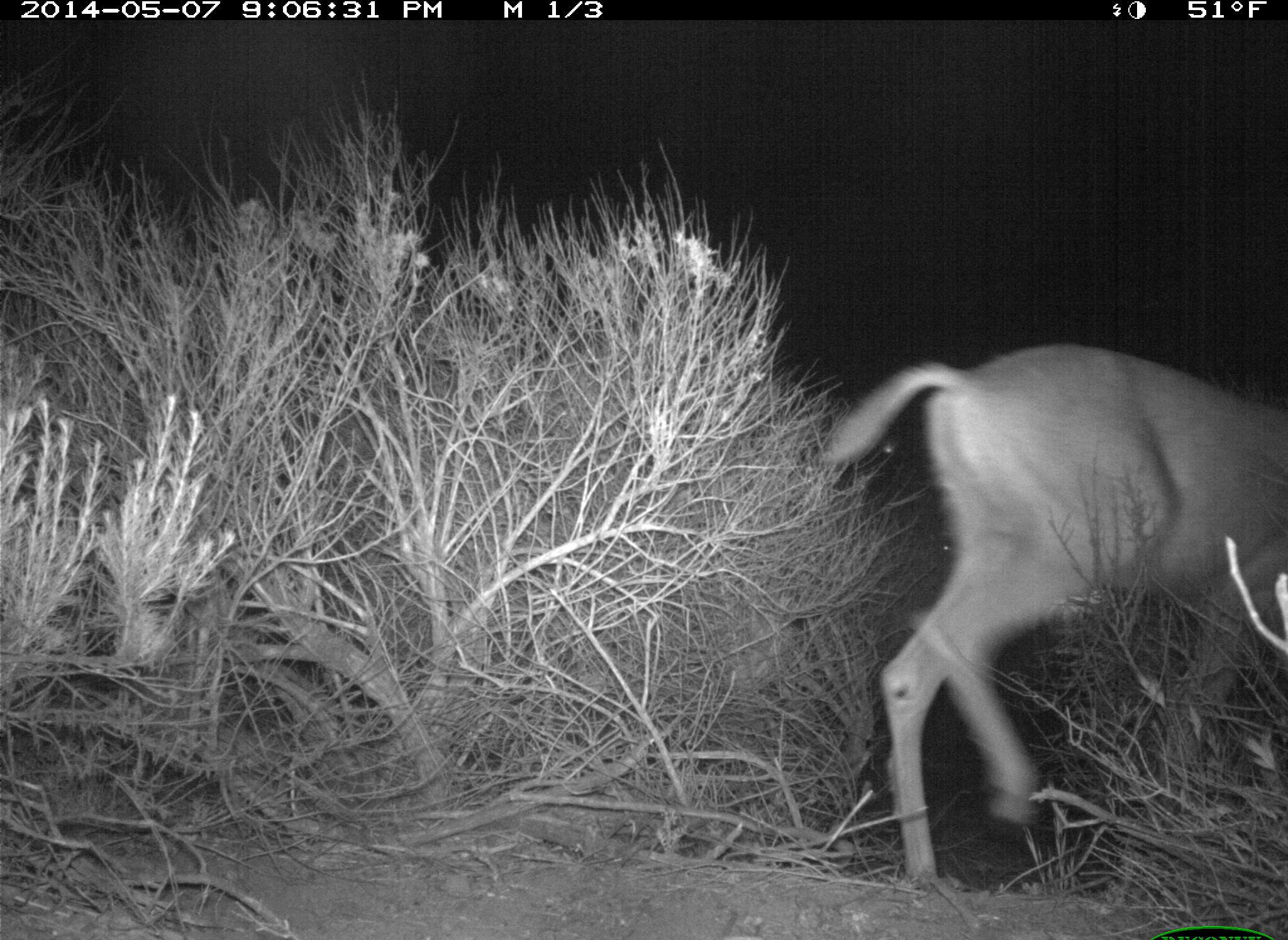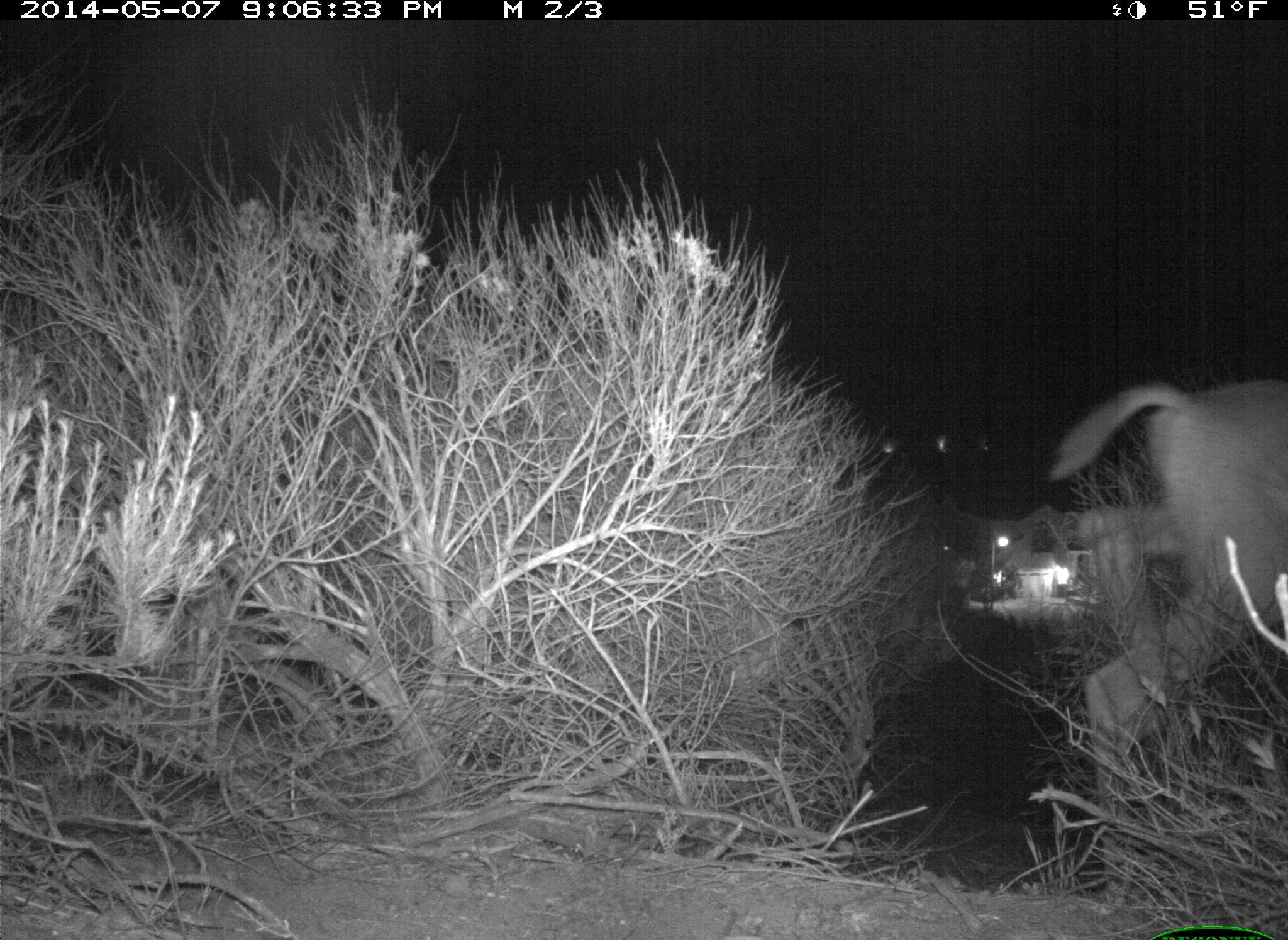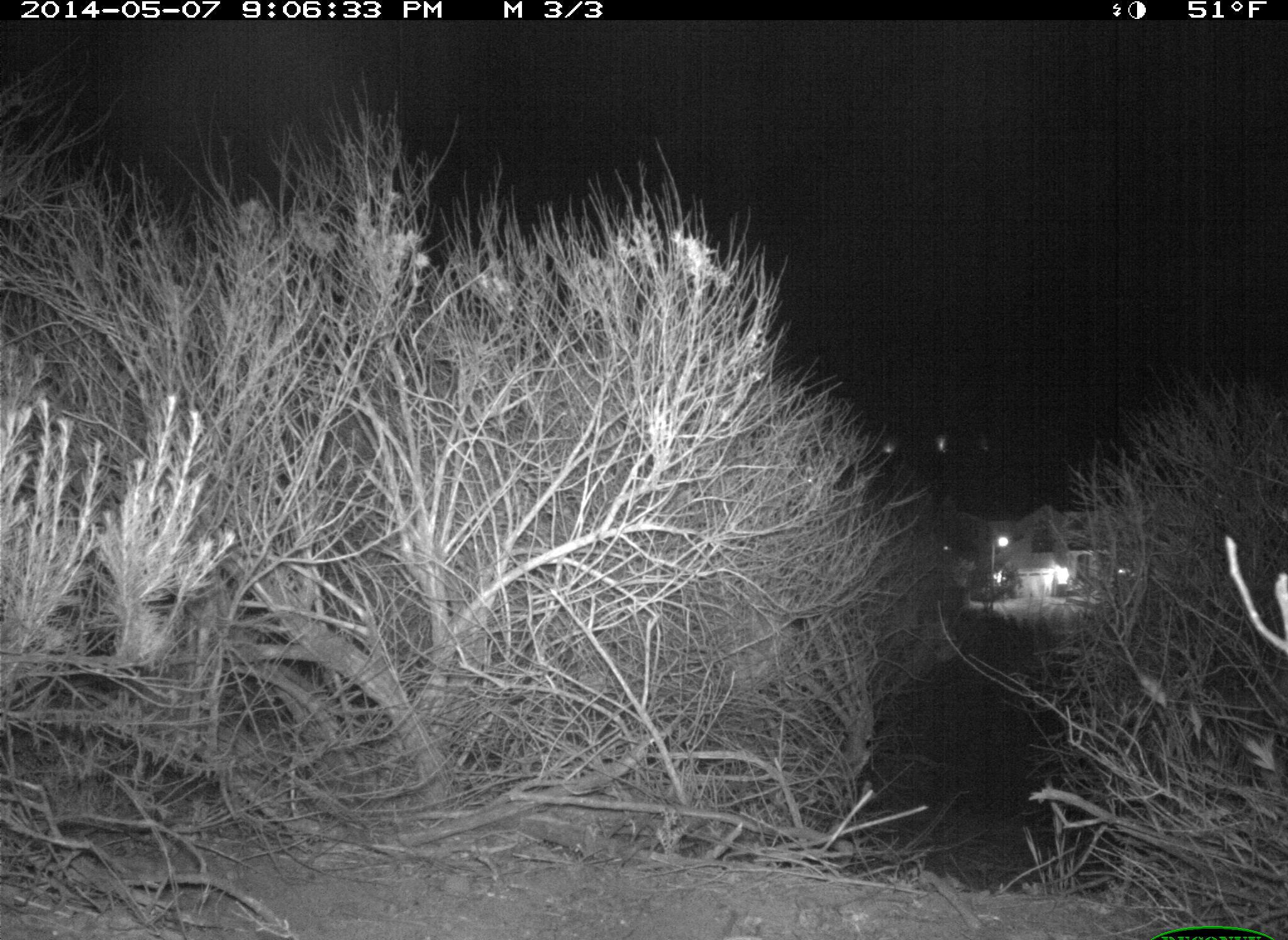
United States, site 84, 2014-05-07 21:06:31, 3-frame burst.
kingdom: Animalia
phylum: Chordata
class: Mammalia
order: Artiodactyla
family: Cervidae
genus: Odocoileus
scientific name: Odocoileus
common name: deer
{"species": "deer (Odocoileus)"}